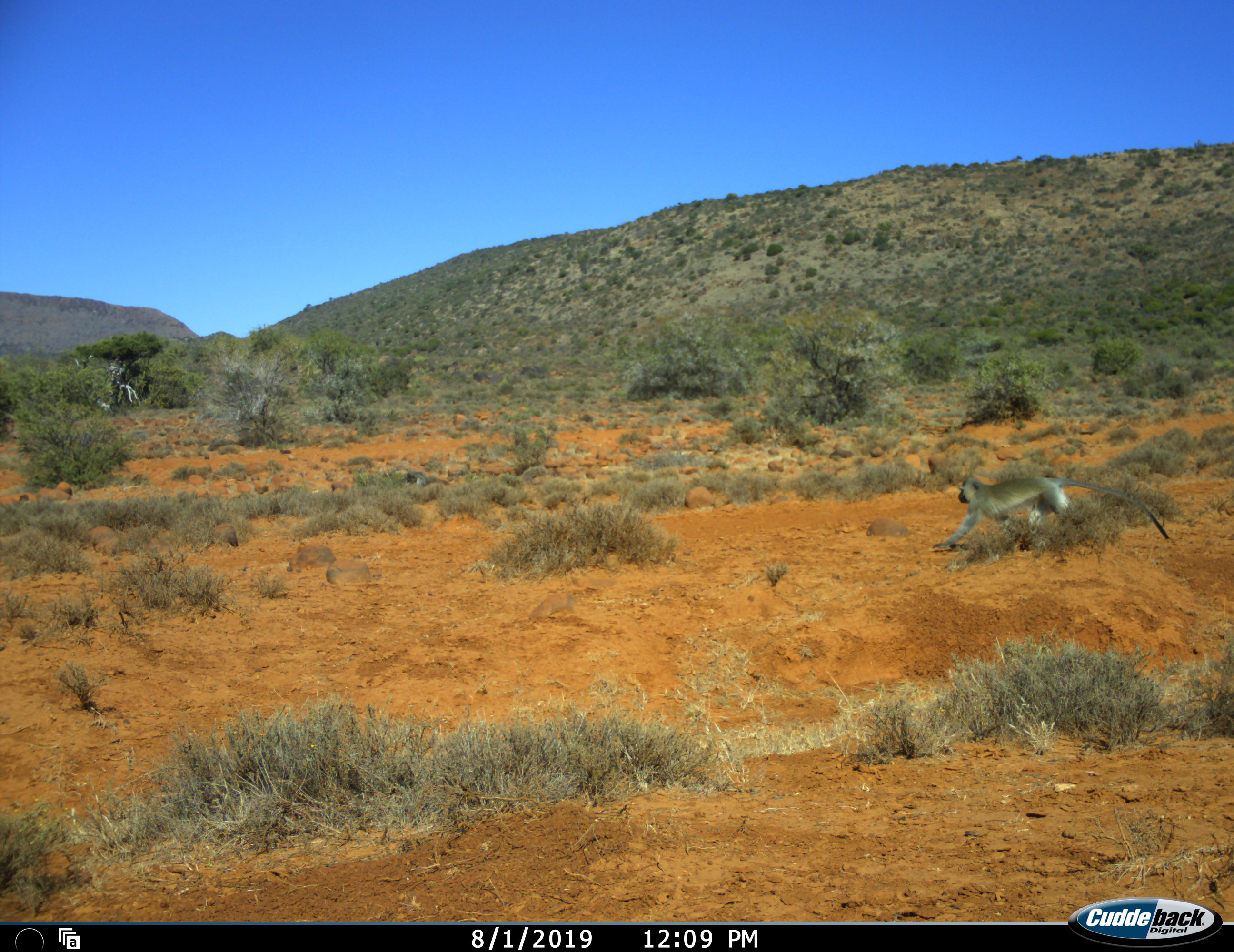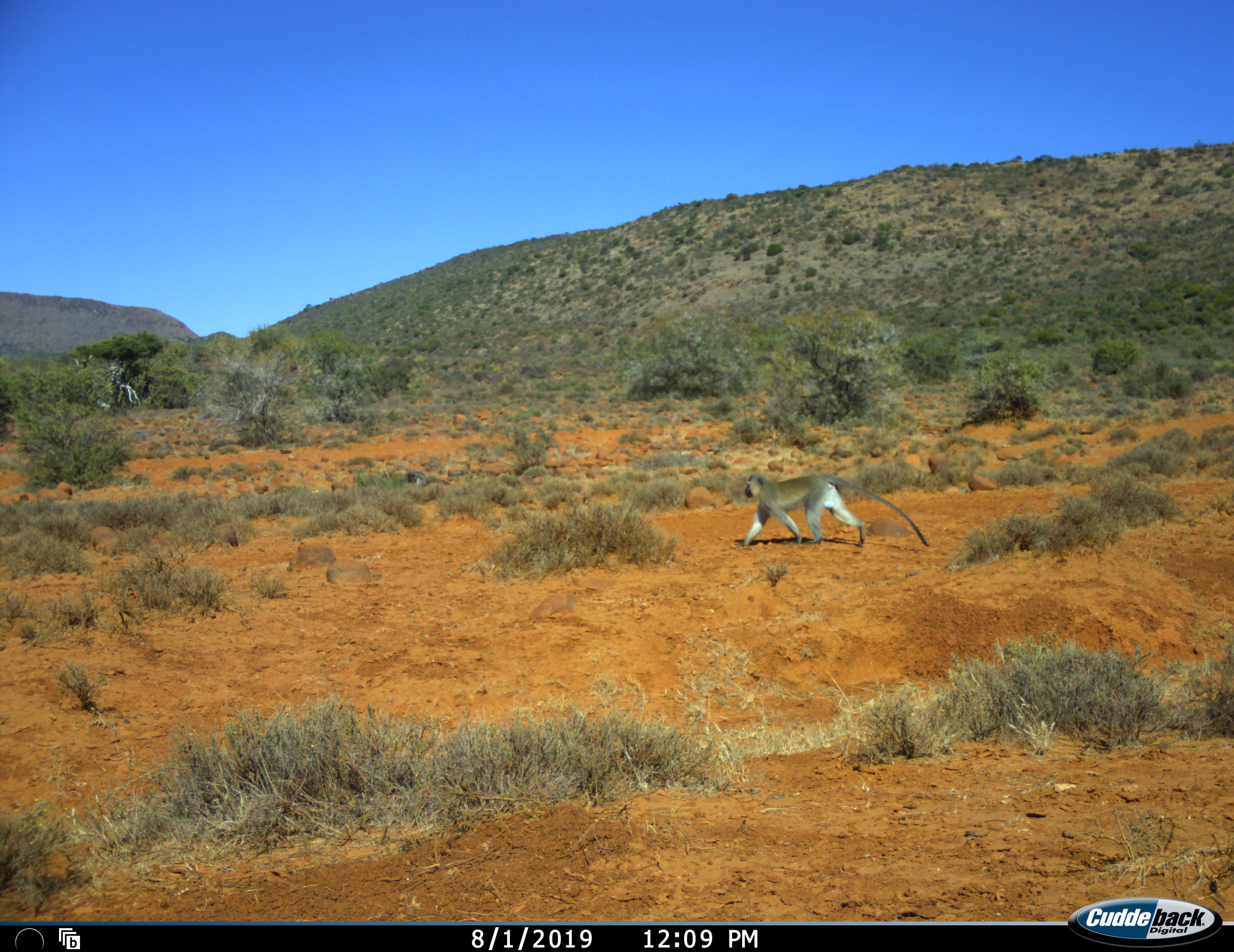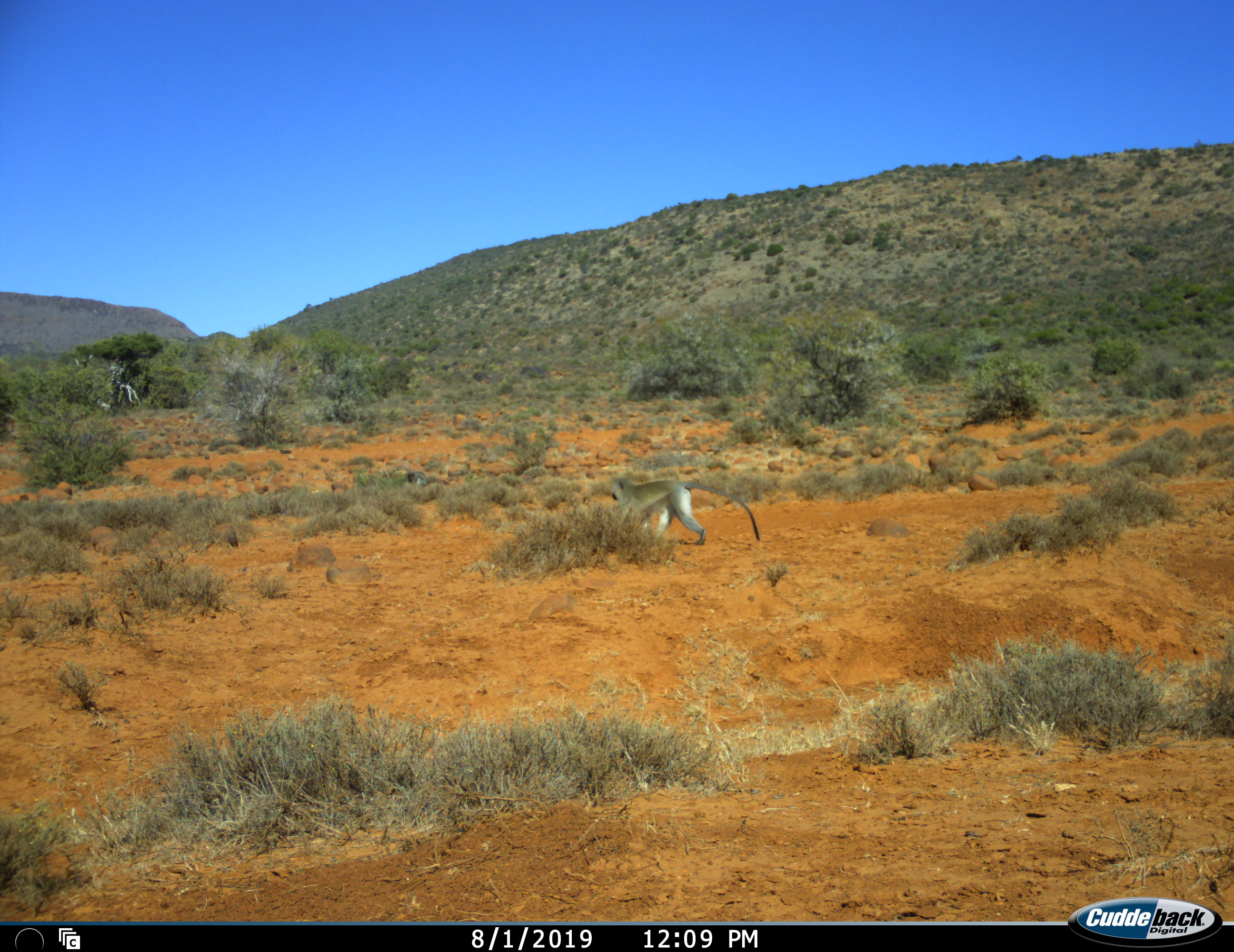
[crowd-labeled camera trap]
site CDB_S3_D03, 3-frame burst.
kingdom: Animalia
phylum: Chordata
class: Mammalia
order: Primates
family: Cercopithecidae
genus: Chlorocebus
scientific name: Chlorocebus pygerythrus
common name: vervet monkey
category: monkeyvervet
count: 1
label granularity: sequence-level